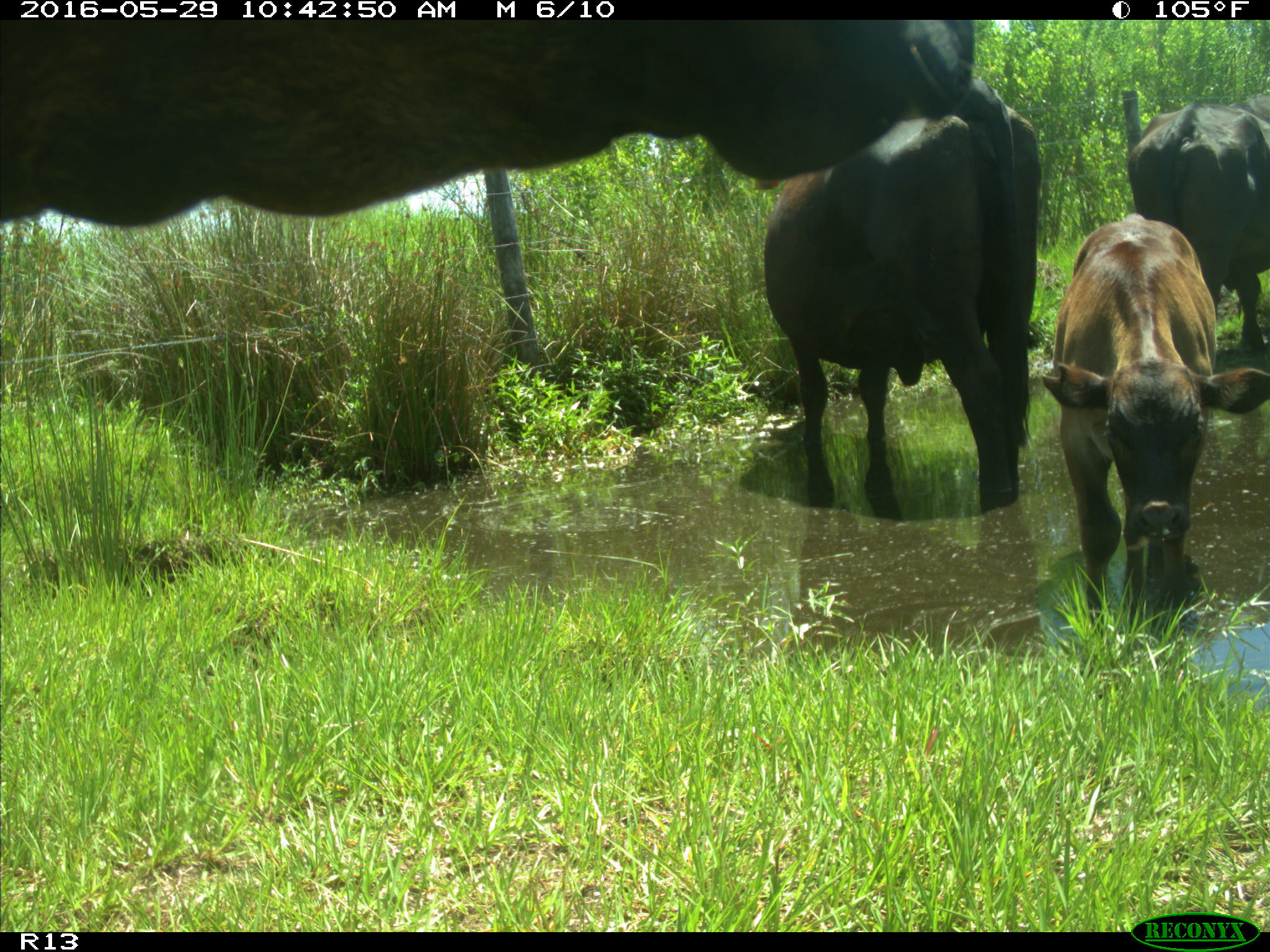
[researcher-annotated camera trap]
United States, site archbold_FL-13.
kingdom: Animalia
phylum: Chordata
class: Mammalia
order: Artiodactyla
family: Bovidae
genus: Bos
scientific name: Bos taurus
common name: domestic cow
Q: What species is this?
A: Bos taurus (domestic cow).